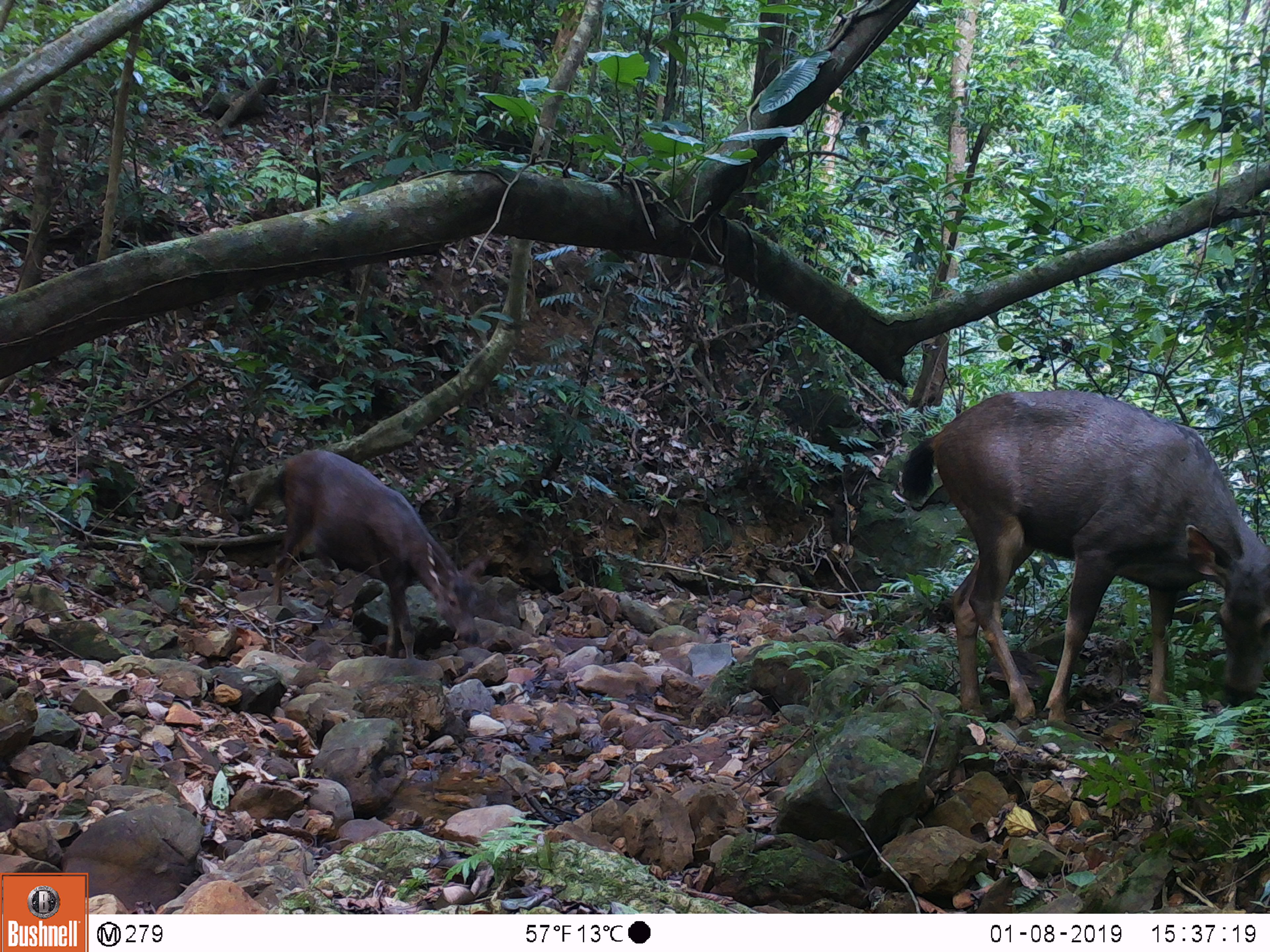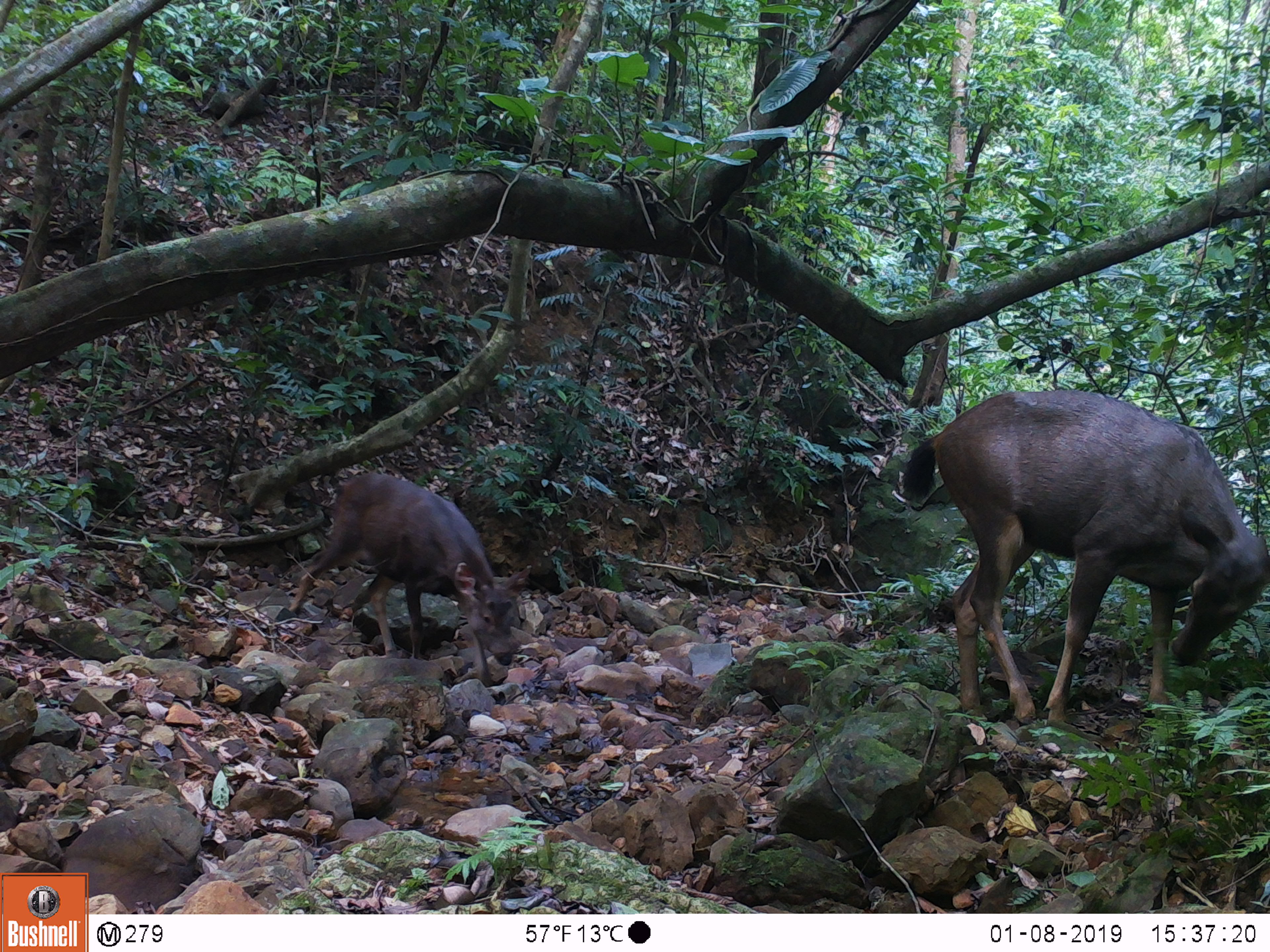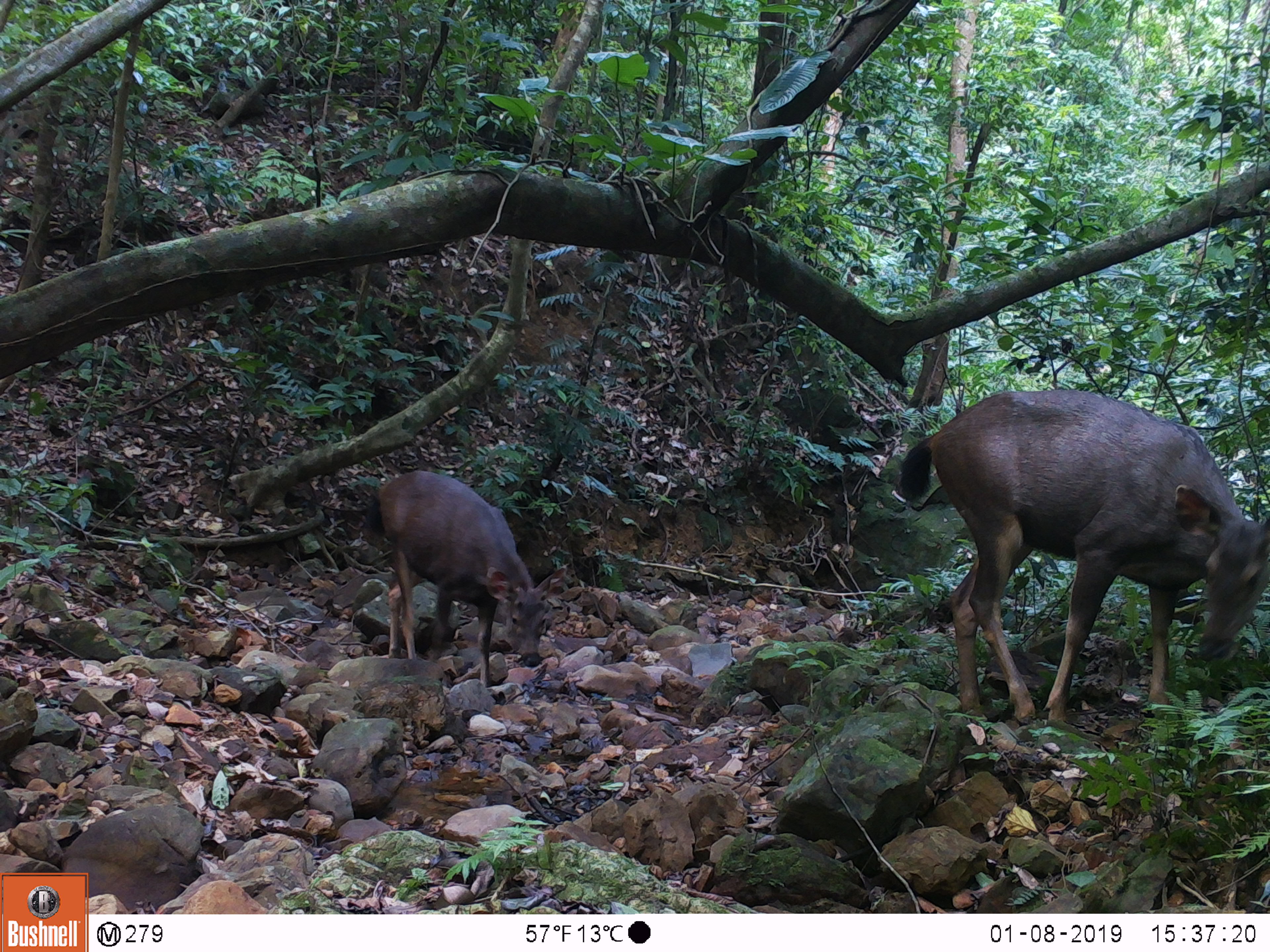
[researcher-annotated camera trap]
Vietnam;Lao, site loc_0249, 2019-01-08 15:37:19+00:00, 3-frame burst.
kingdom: Animalia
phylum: Chordata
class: Mammalia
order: Artiodactyla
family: Cervidae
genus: Rusa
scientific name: Rusa unicolor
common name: sambar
Sambar (Rusa unicolor). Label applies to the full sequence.